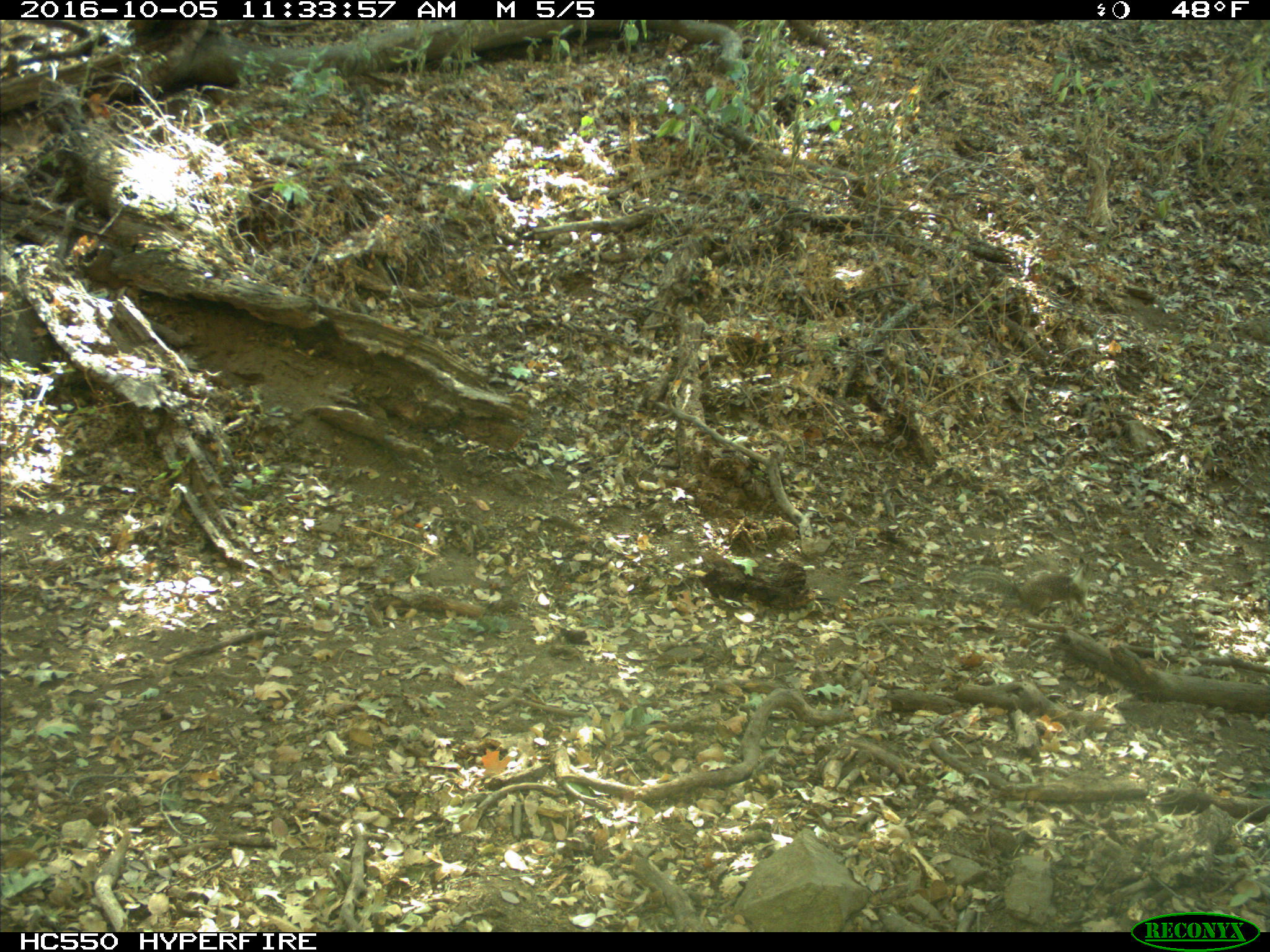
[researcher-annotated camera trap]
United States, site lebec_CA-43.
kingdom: Animalia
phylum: Chordata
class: Mammalia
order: Rodentia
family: Sciuridae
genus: Otospermophilus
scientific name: Otospermophilus beecheyi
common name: california ground squirrel